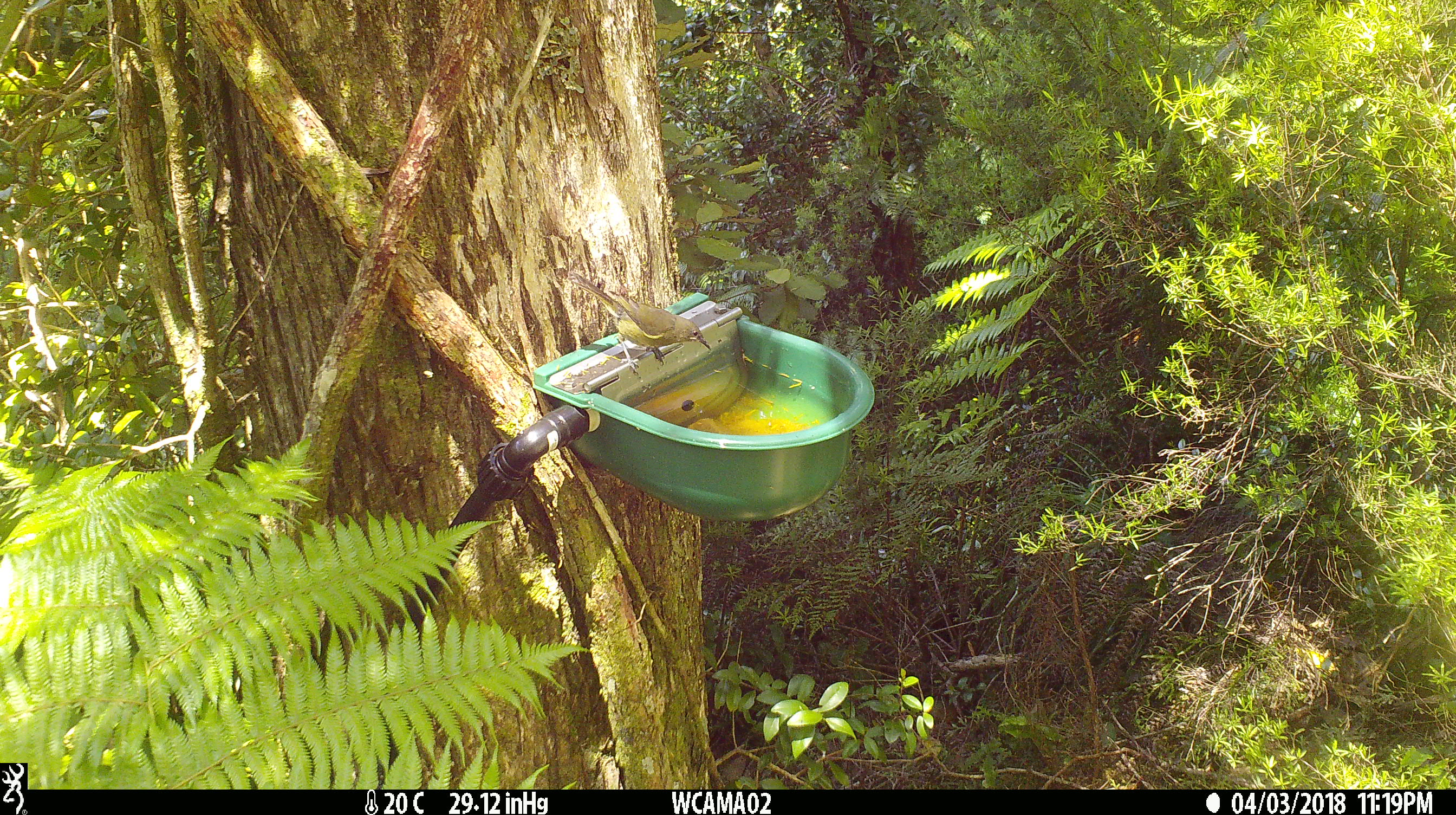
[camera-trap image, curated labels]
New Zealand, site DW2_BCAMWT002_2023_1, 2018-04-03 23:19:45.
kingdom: Animalia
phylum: Chordata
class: Aves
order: Passeriformes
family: Meliphagidae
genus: Anthornis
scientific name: Anthornis melanura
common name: new zealand bellbird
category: bellbird